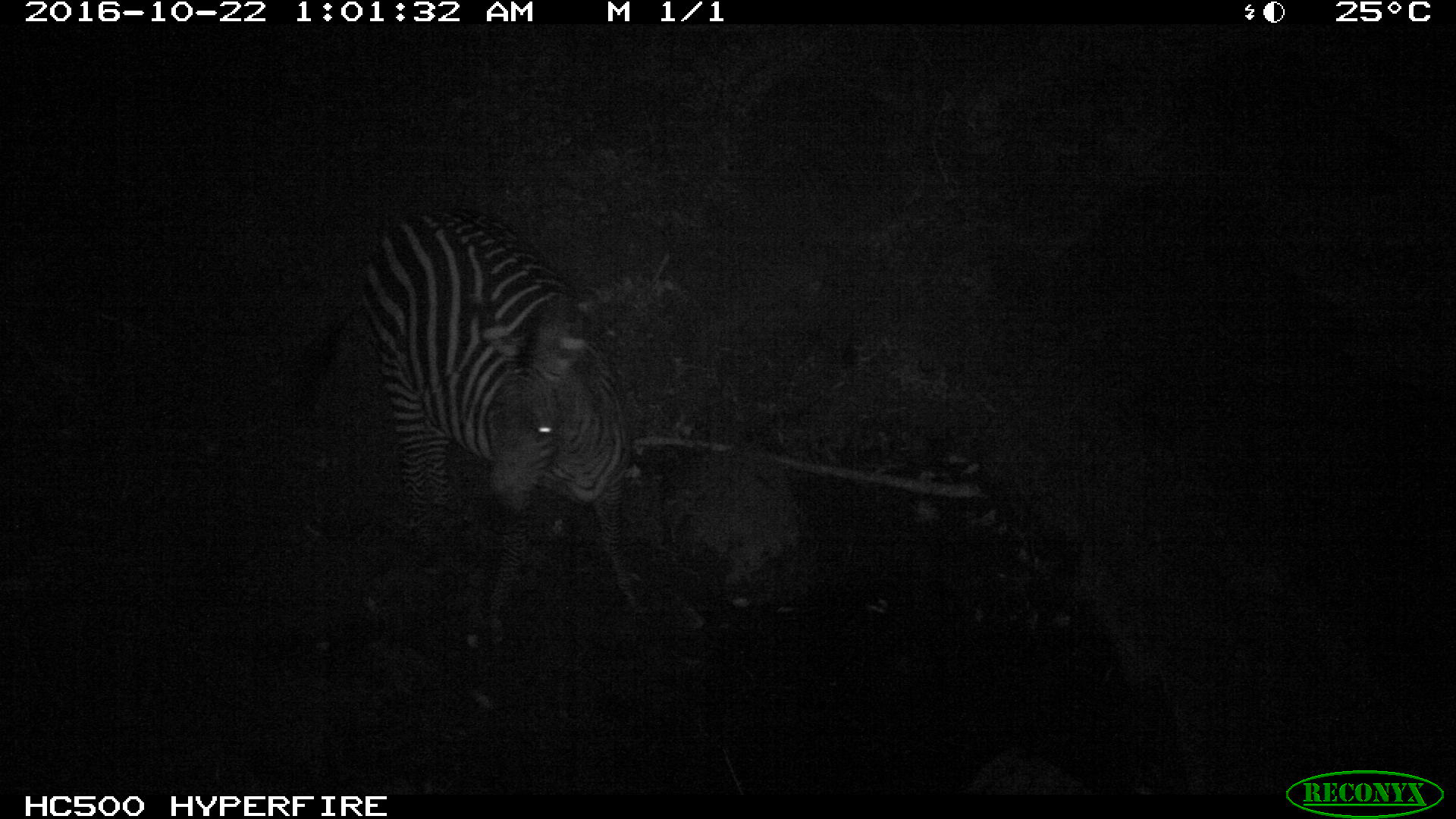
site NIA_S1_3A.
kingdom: Animalia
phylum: Chordata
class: Mammalia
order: Perissodactyla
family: Equidae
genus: Equus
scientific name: Equus quagga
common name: plains zebra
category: zebraplains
Zebraplains (plains zebra) (Equus quagga), count 1. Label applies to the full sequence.